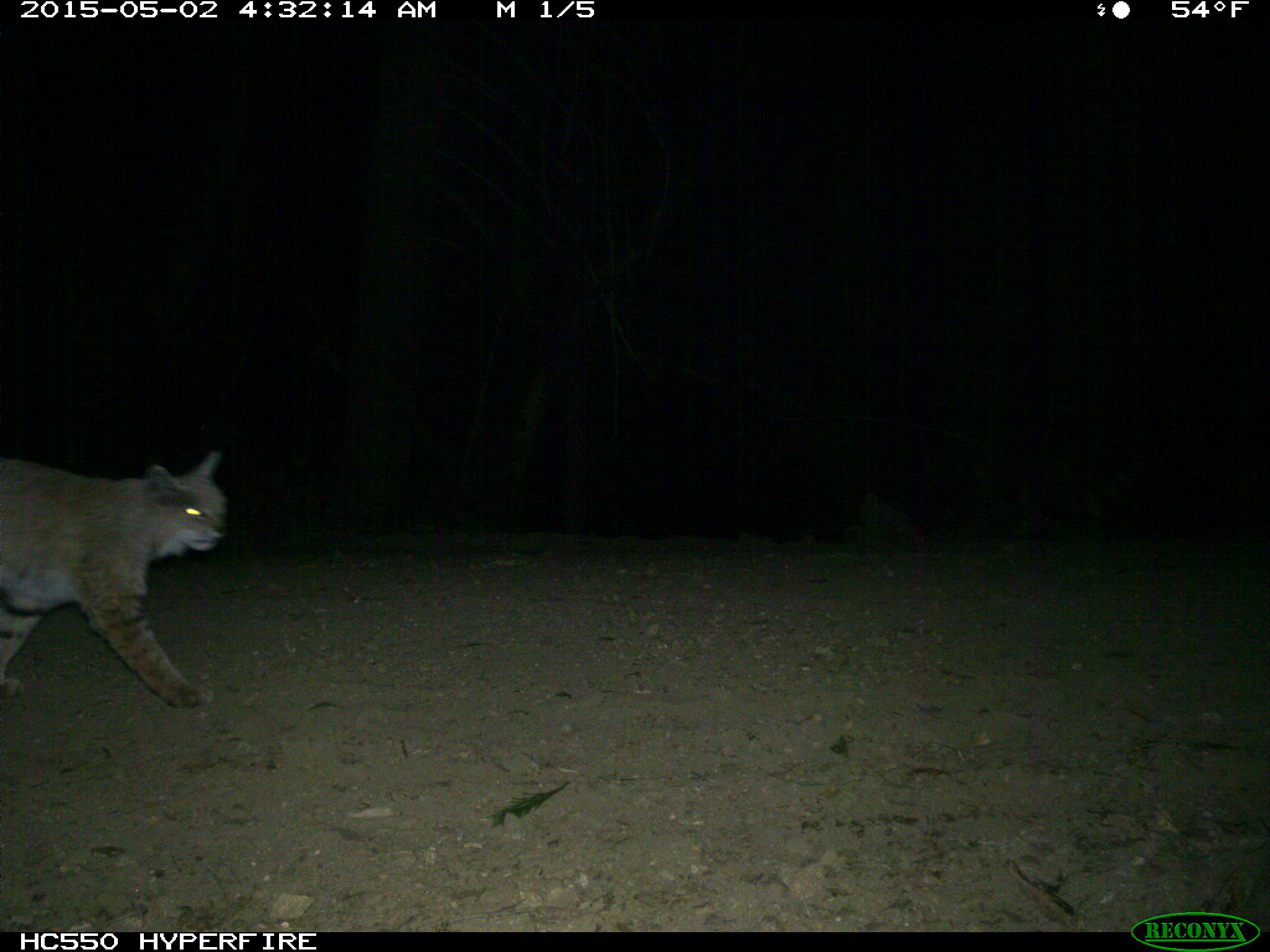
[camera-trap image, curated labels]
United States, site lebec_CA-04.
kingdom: Animalia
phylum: Chordata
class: Mammalia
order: Carnivora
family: Felidae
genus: Lynx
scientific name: Lynx rufus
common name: bobcat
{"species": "Lynx rufus (bobcat)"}